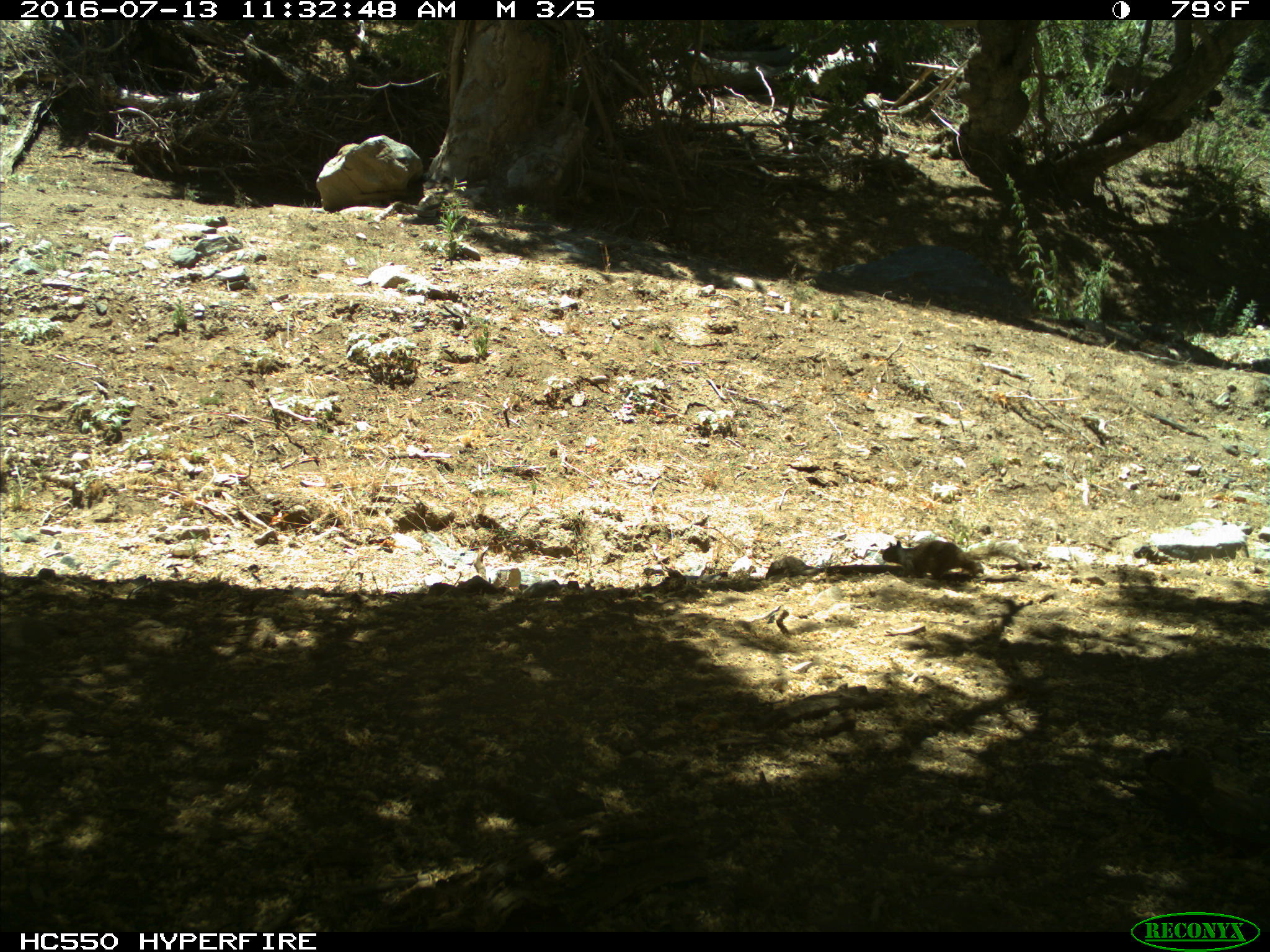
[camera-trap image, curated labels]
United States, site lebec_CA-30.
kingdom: Animalia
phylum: Chordata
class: Mammalia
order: Rodentia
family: Sciuridae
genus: Otospermophilus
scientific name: Otospermophilus beecheyi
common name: california ground squirrel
Otospermophilus beecheyi (california ground squirrel).